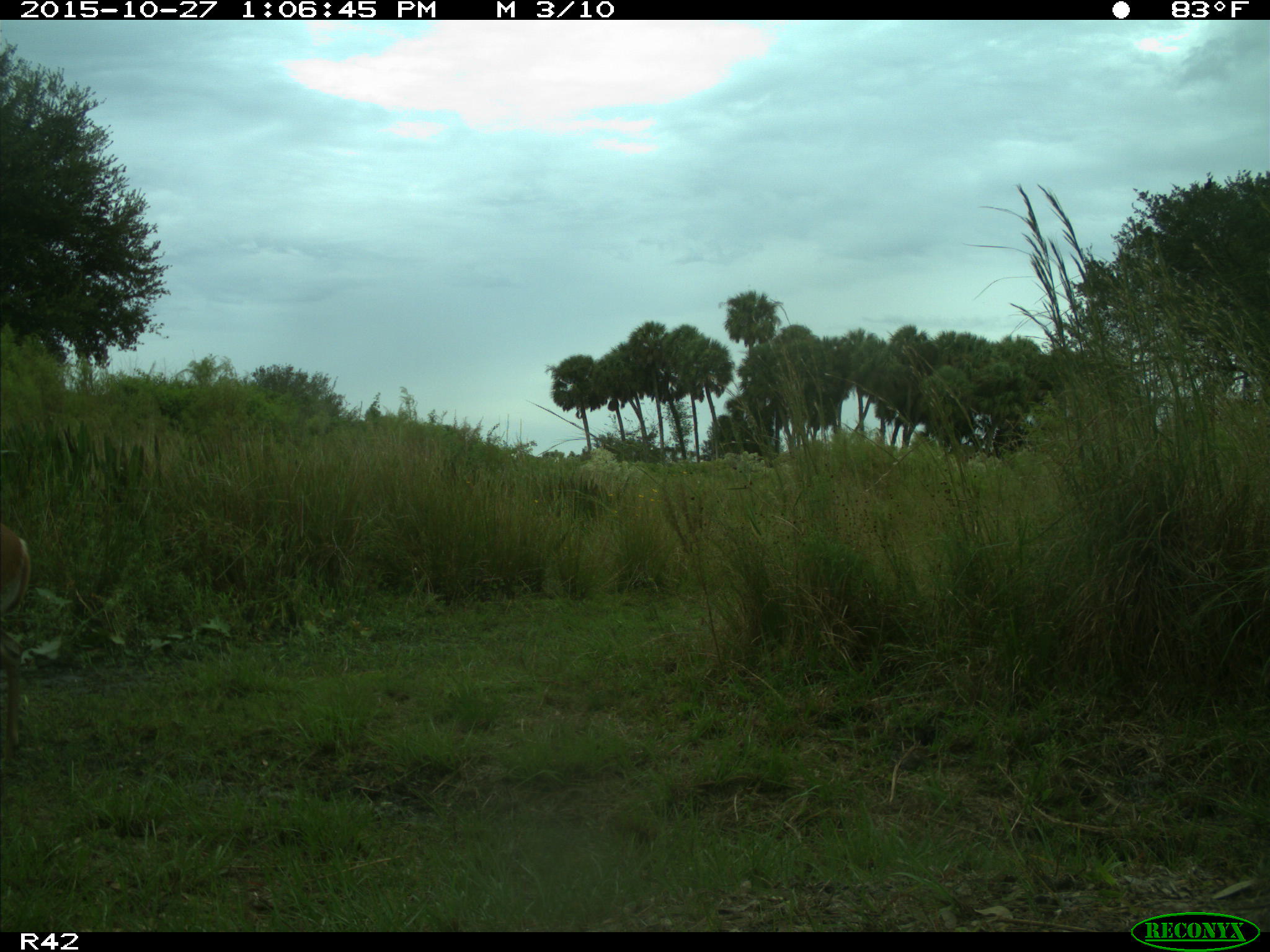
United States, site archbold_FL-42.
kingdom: Animalia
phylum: Chordata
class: Mammalia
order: Artiodactyla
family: Cervidae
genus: Odocoileus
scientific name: Odocoileus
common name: deer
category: unidentified deer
Unidentified deer (deer) (Odocoileus).